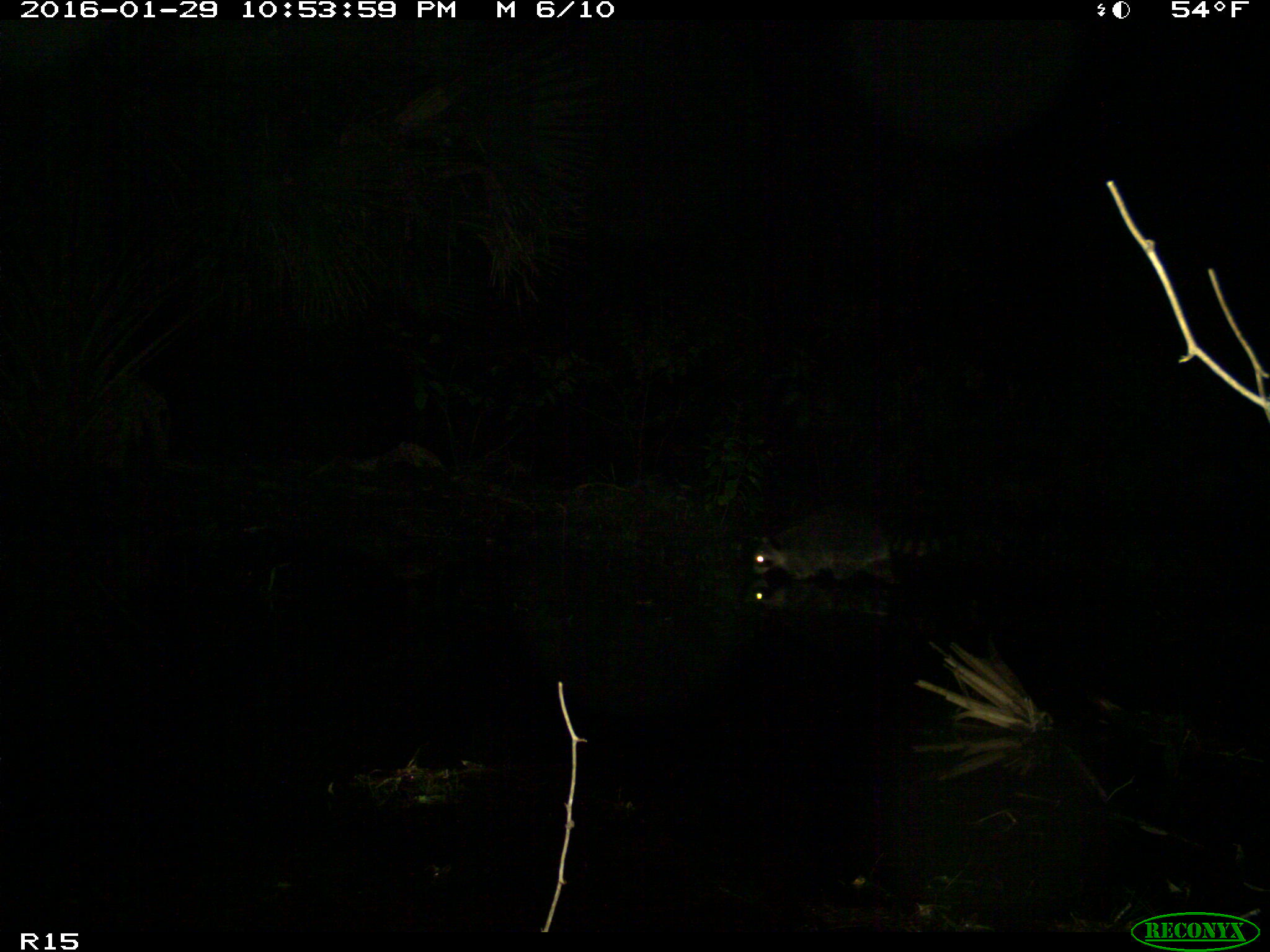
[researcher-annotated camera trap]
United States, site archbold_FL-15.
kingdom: Animalia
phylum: Chordata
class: Mammalia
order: Carnivora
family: Procyonidae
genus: Procyon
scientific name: Procyon lotor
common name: common raccoon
Procyon lotor (common raccoon).